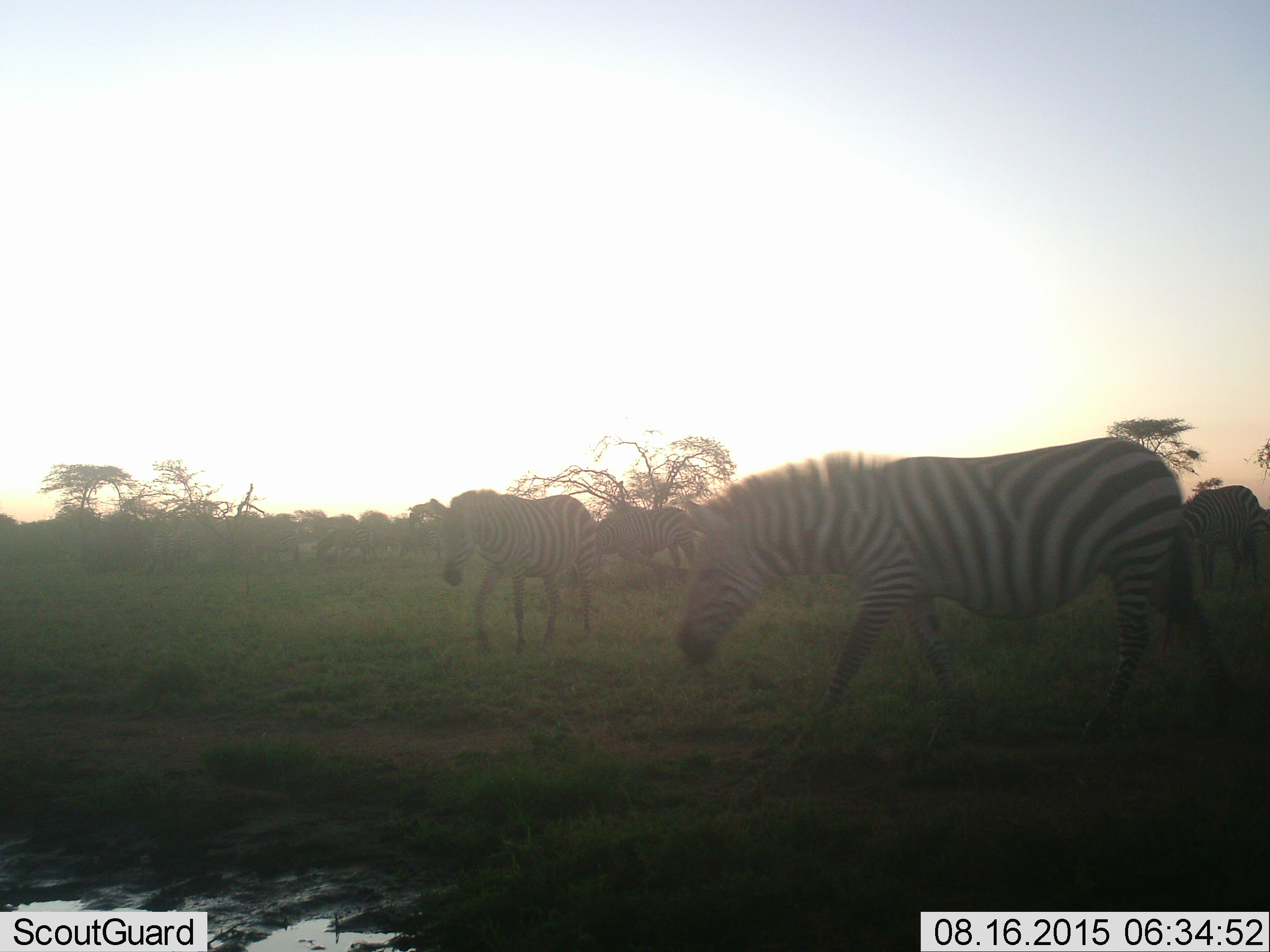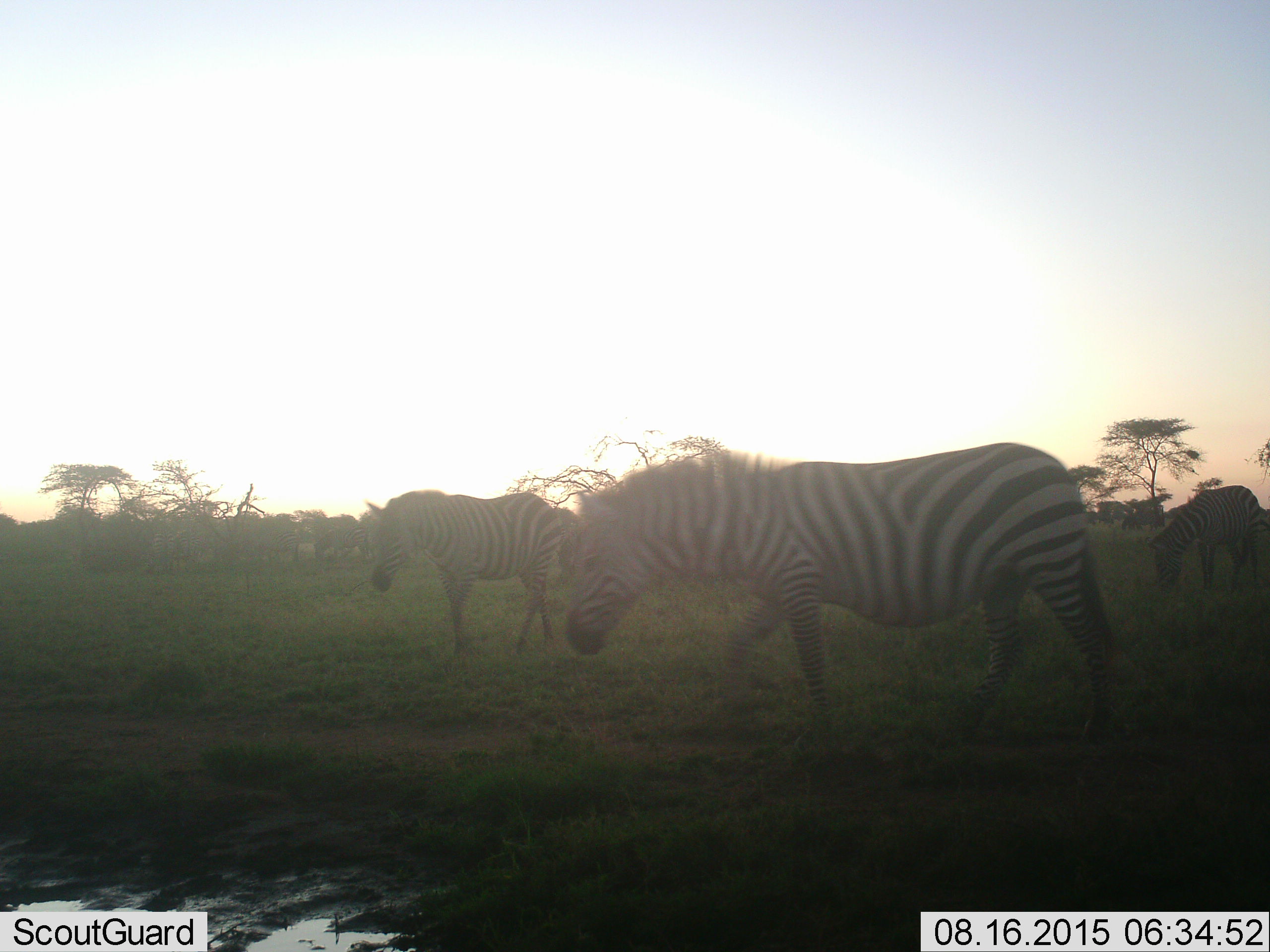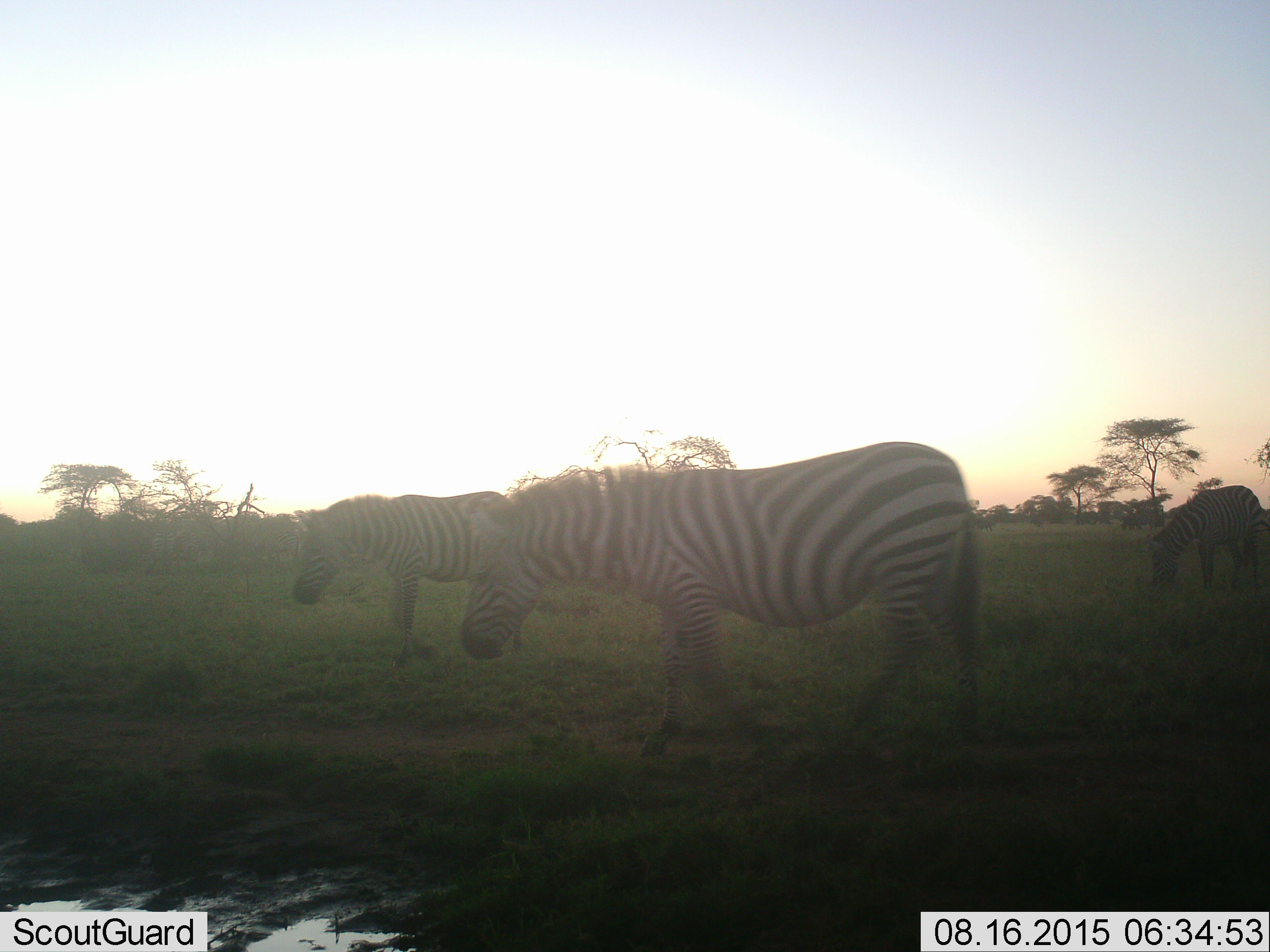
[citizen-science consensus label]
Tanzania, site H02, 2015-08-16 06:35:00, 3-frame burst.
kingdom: Animalia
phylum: Chordata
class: Mammalia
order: Perissodactyla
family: Equidae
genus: Equus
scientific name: Equus quagga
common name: plains zebra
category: zebra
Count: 4.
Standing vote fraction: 30%.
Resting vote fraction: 0%.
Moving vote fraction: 100%.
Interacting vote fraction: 0%.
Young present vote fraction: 0%.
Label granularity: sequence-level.